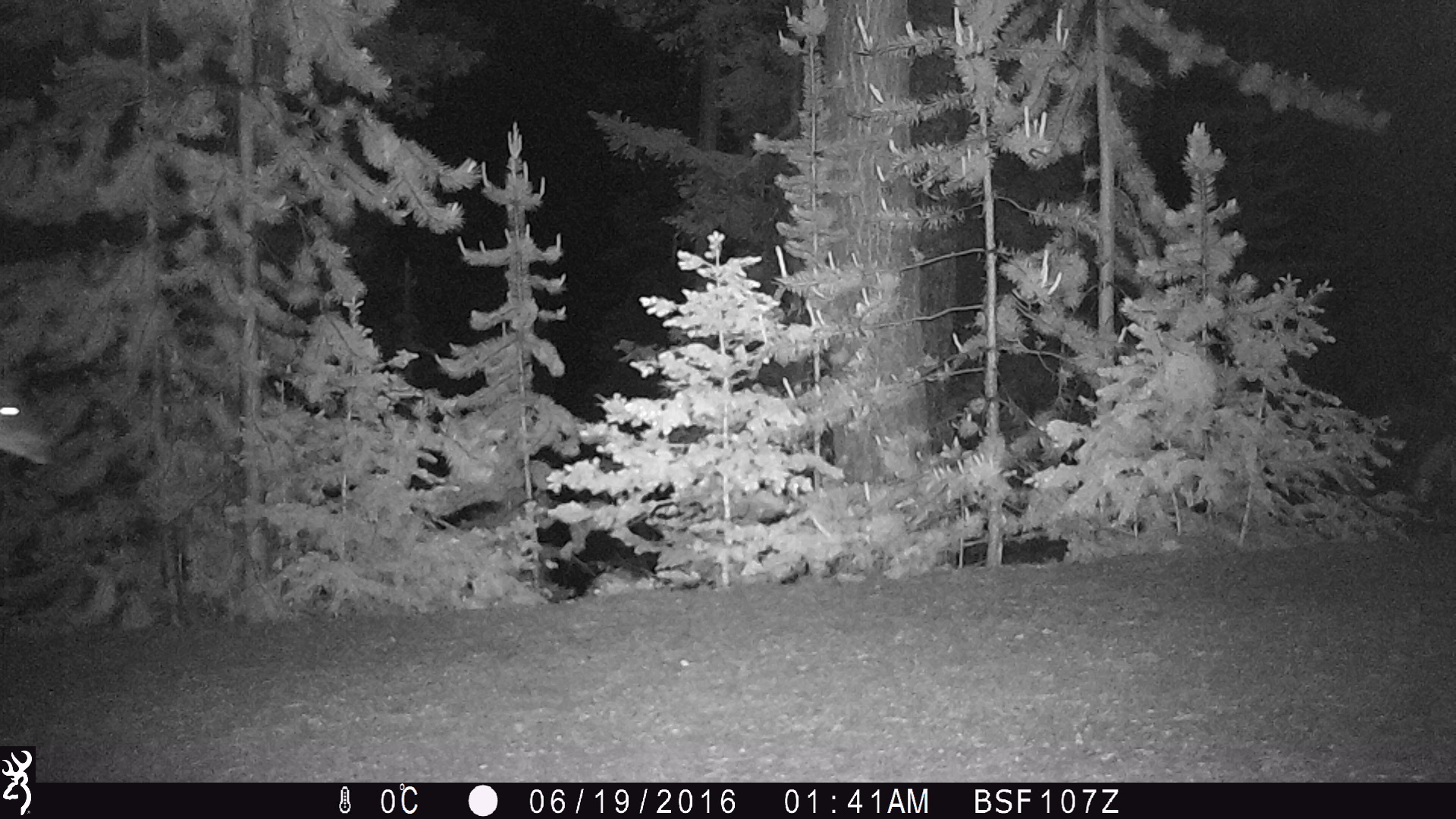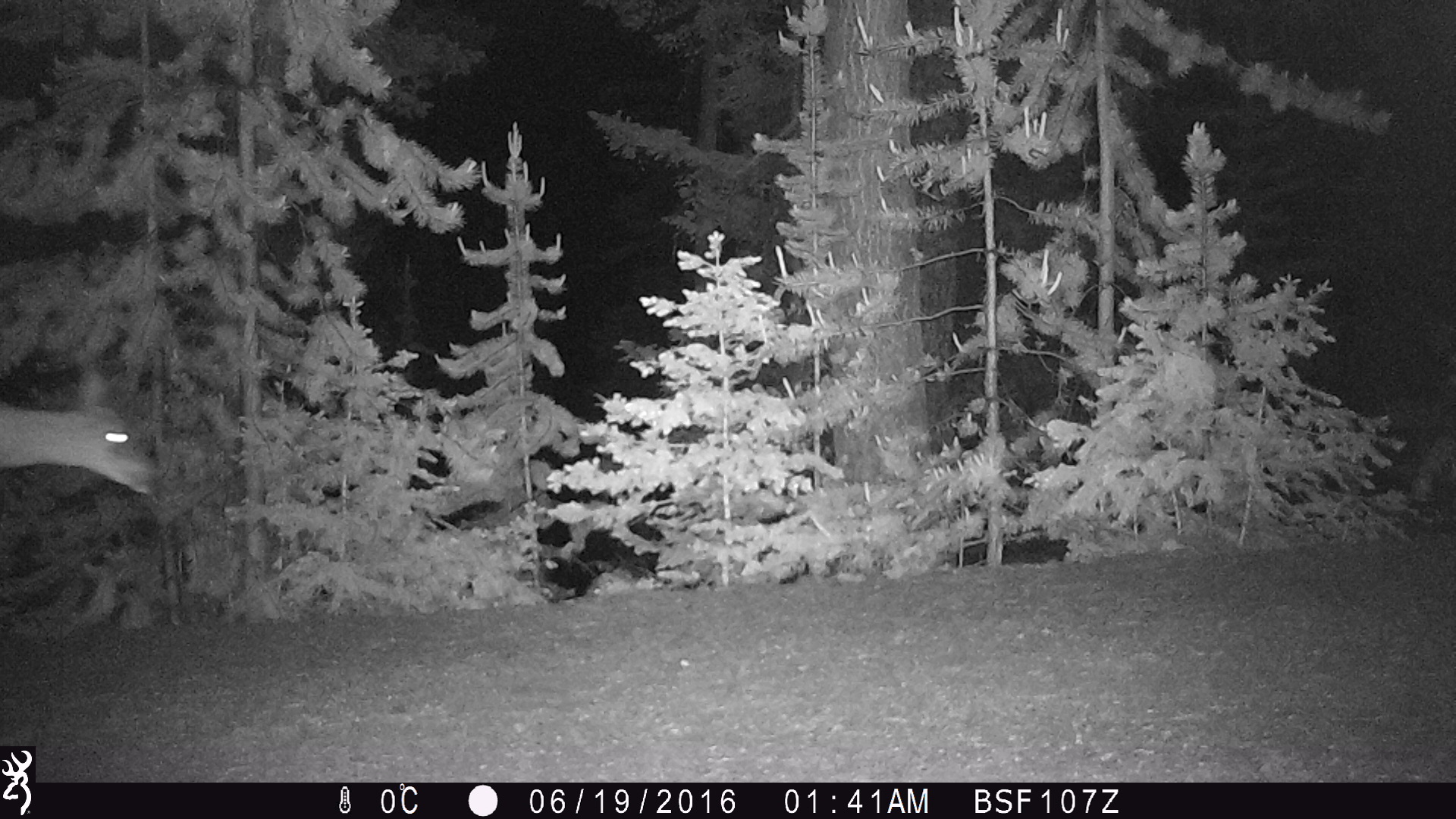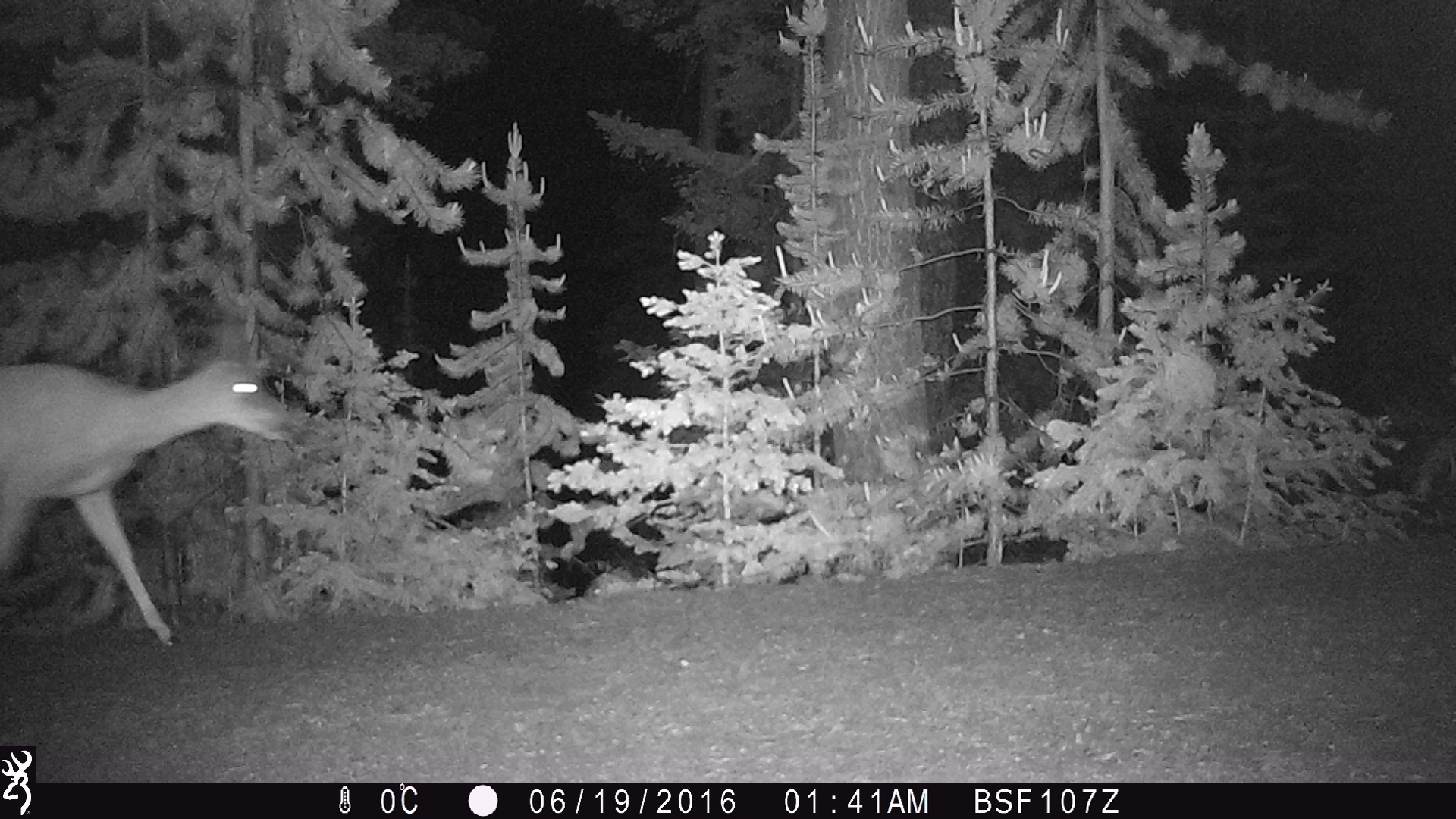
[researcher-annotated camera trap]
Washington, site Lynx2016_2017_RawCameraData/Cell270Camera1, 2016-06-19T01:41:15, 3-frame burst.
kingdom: Animalia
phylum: Chordata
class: Mammalia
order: Artiodactyla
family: Cervidae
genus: Odocoileus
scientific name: Odocoileus hemionus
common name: mule deer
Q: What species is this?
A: Odocoileus hemionus (mule deer).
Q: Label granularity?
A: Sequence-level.